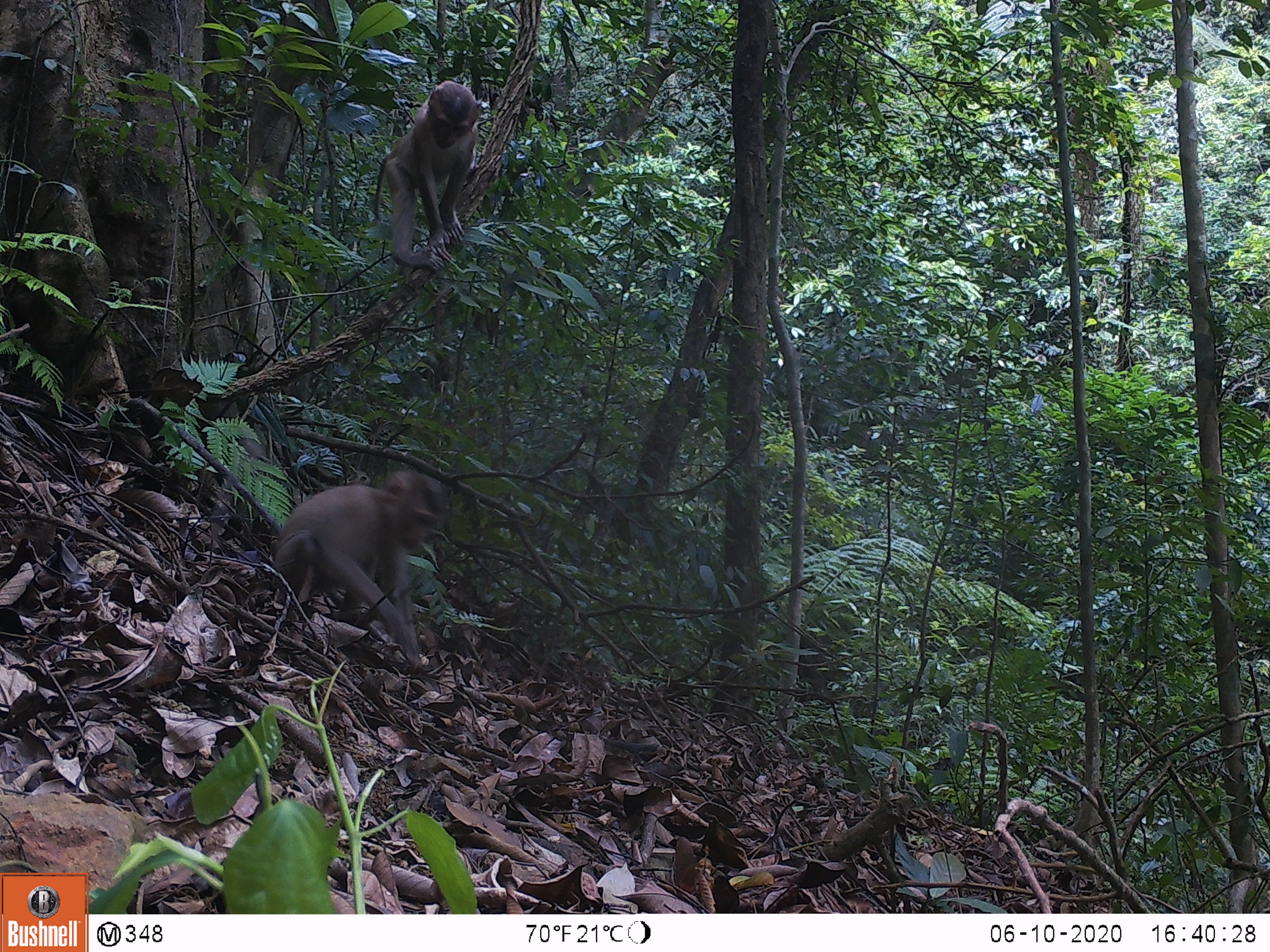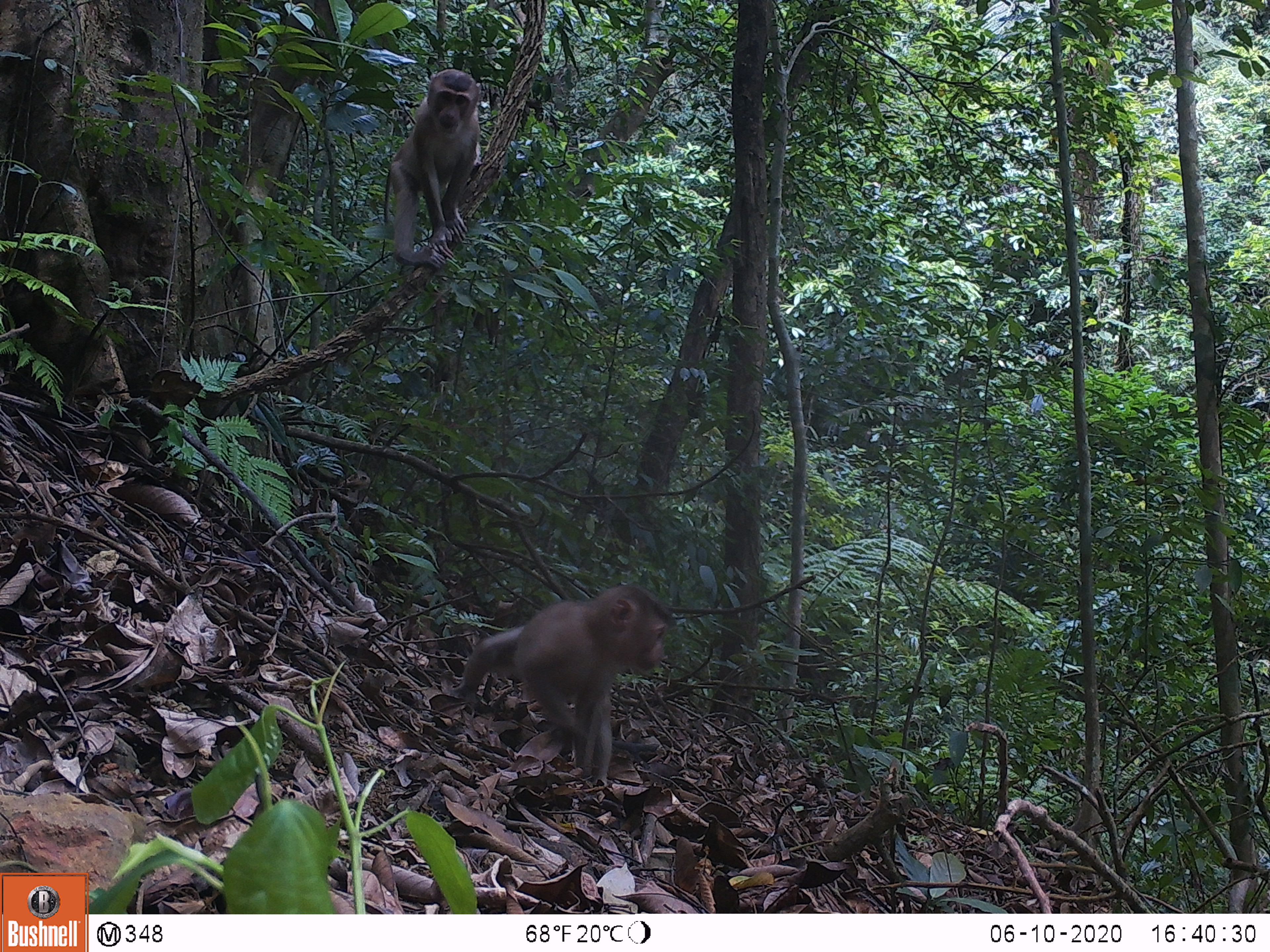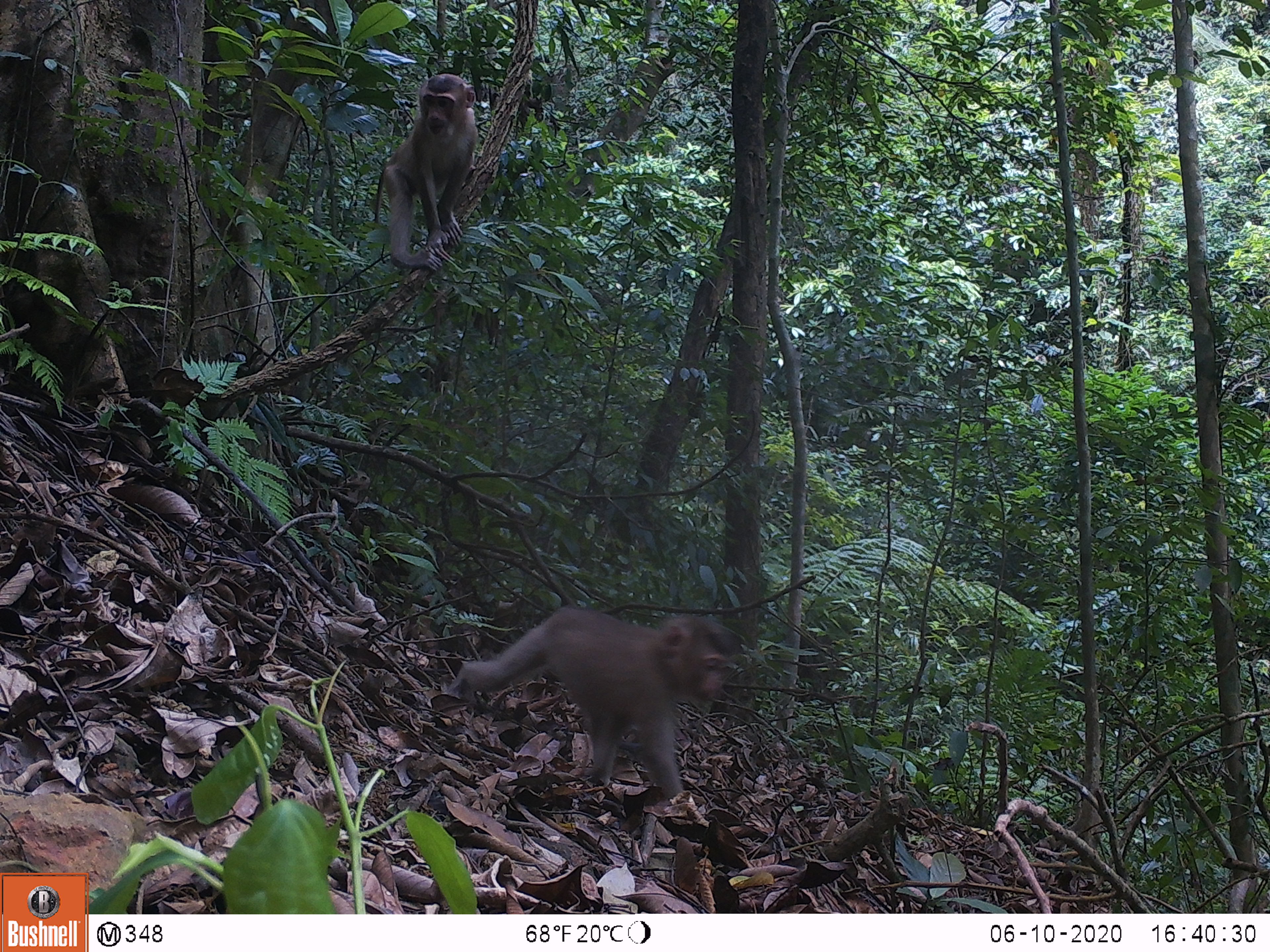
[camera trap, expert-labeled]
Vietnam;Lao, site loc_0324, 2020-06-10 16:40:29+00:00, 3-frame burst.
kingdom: Animalia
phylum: Chordata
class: Mammalia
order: Primates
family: Cercopithecidae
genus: Macaca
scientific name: Macaca nemestrina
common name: pig-tailed macaque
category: pig tailed macaque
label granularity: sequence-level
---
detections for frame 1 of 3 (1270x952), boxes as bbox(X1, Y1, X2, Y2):
pig tailed macaque: bbox(268, 467, 449, 677); bbox(370, 77, 483, 271)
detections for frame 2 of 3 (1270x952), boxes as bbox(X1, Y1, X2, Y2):
pig tailed macaque: bbox(449, 579, 675, 787); bbox(377, 65, 483, 271)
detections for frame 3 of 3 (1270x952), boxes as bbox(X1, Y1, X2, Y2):
pig tailed macaque: bbox(443, 601, 745, 799); bbox(366, 70, 478, 271)